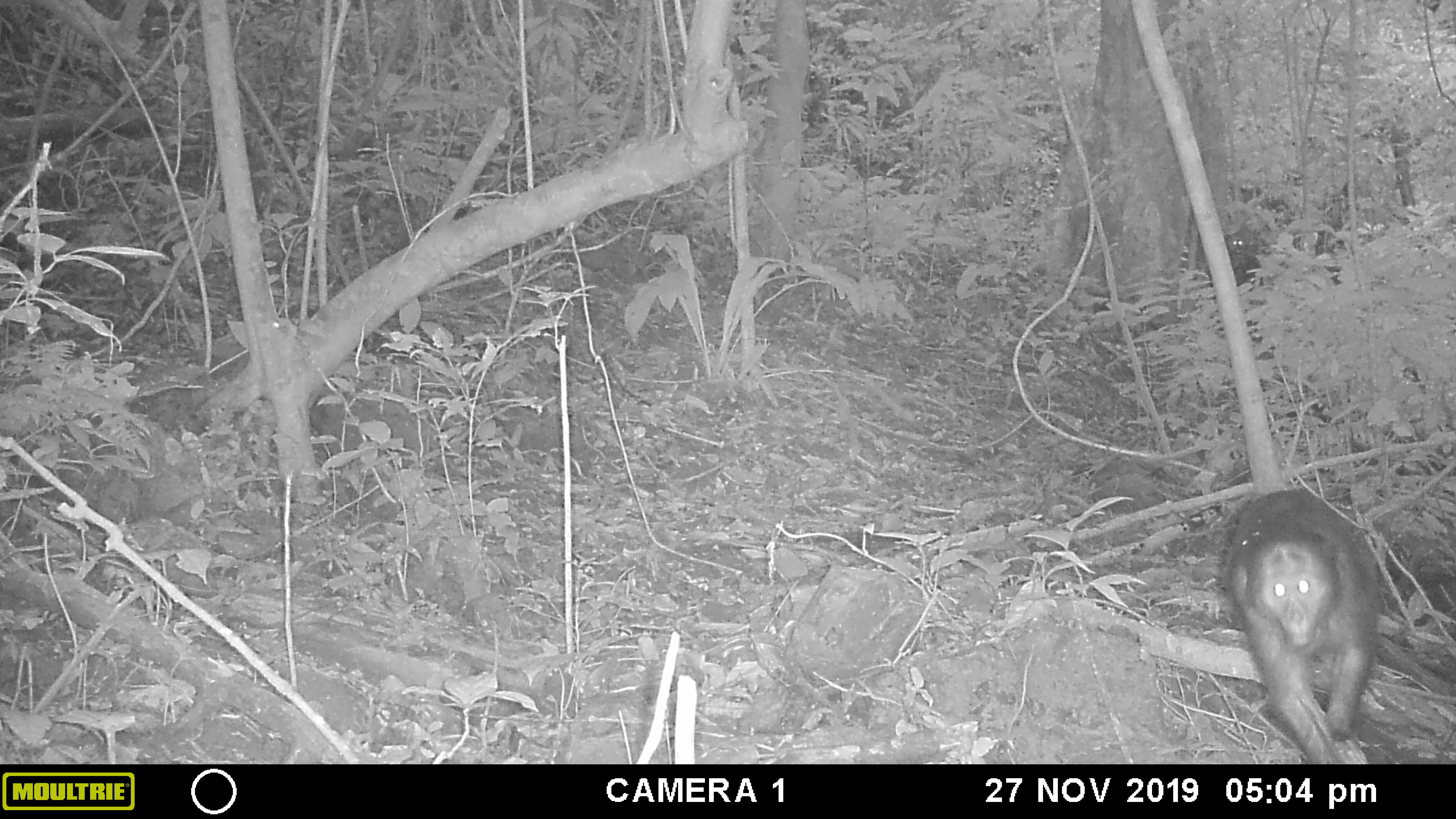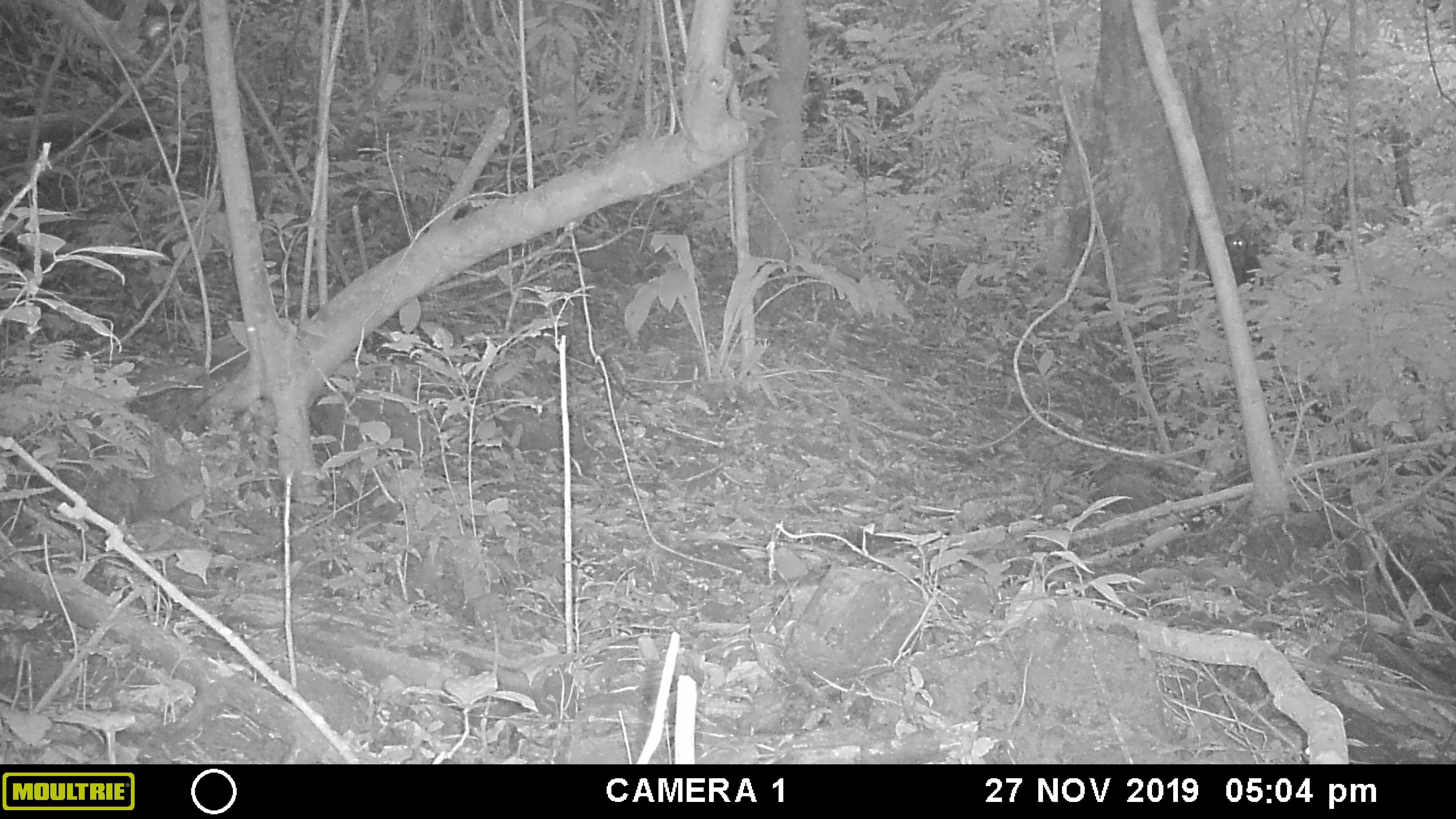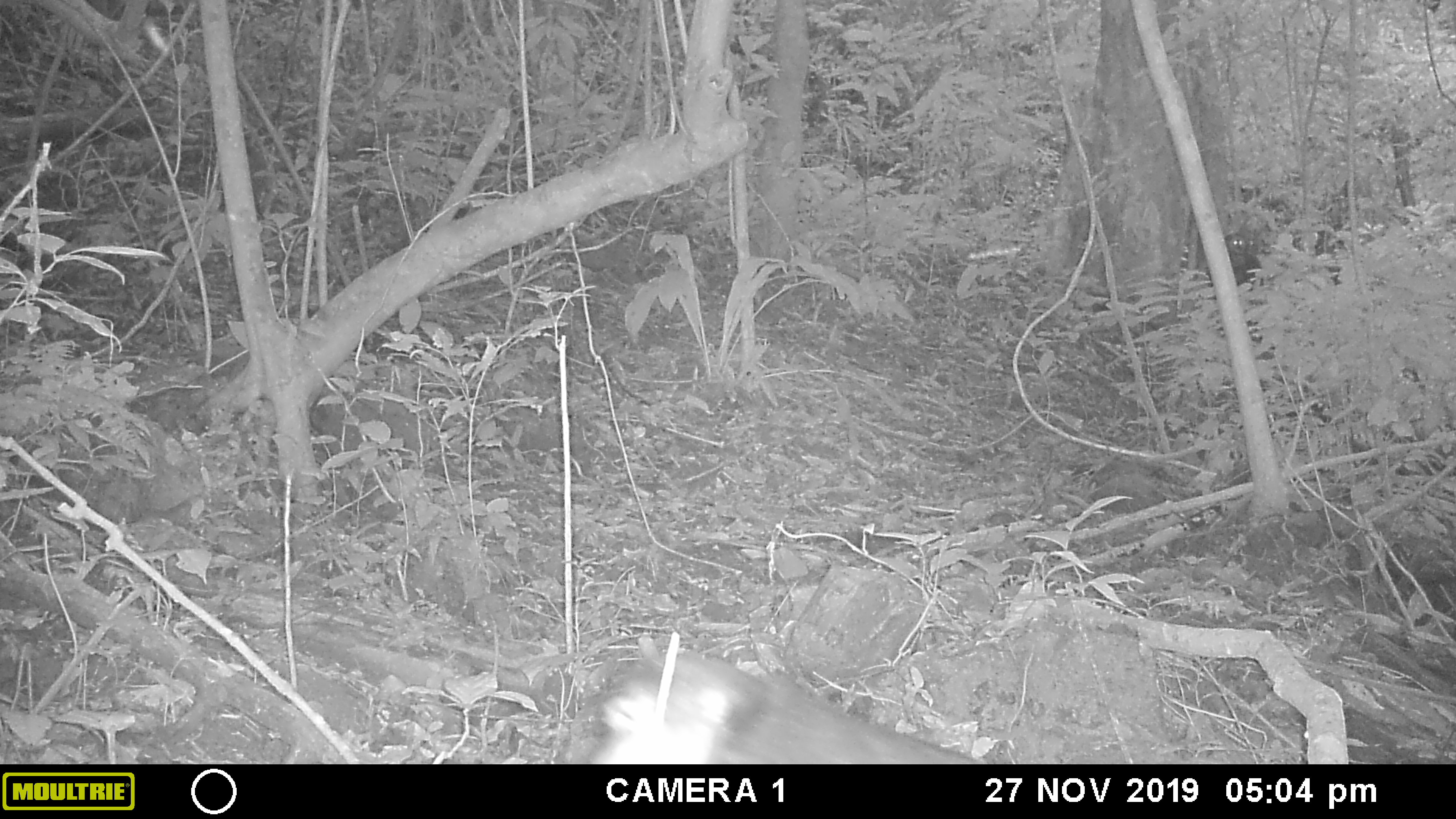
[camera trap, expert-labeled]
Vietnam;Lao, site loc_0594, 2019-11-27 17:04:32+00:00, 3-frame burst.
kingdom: Animalia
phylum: Chordata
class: Mammalia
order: Primates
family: Cercopithecidae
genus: Macaca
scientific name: Macaca arctoides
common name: stump-tailed macaque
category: stump tailed macaque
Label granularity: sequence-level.